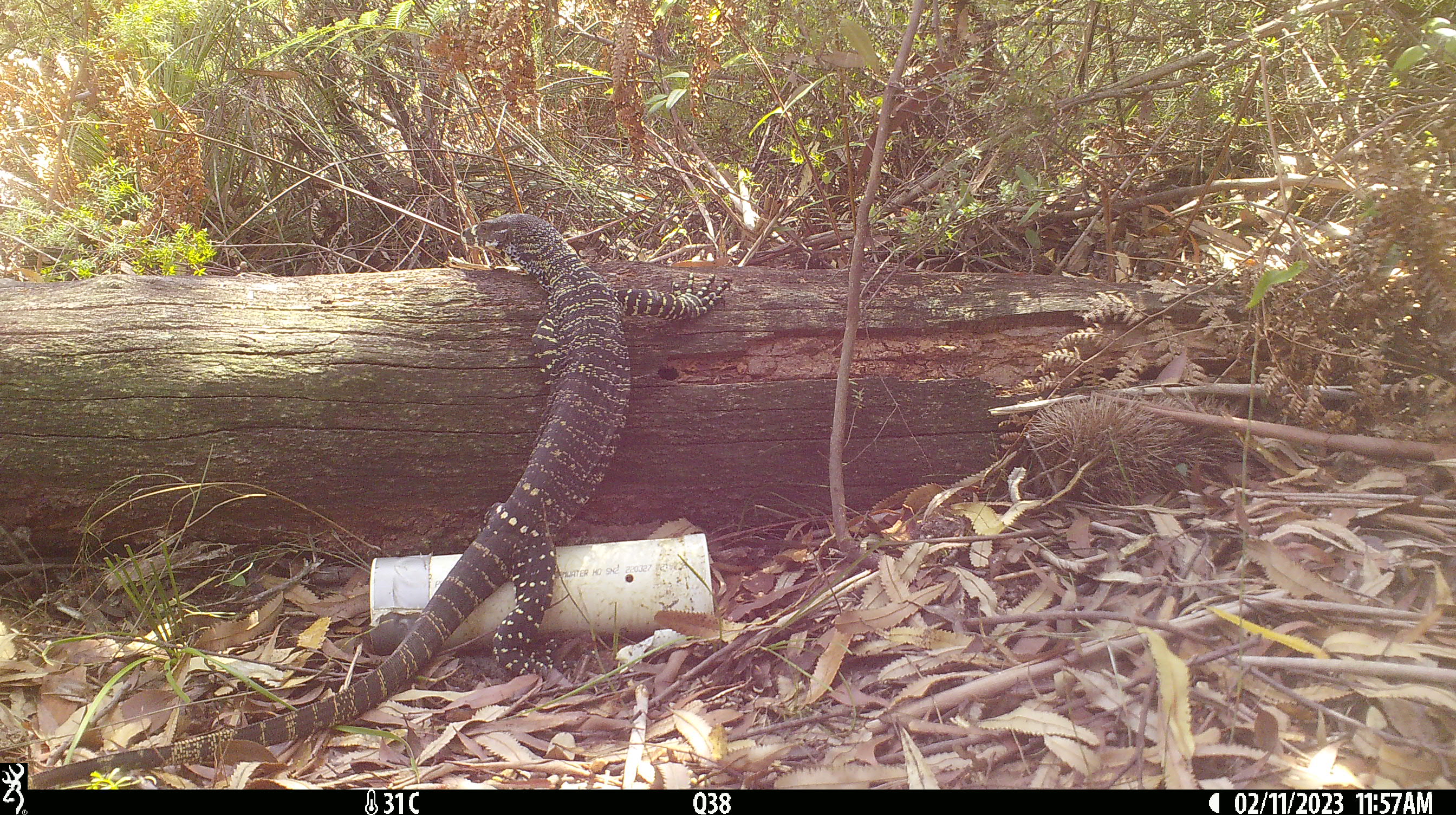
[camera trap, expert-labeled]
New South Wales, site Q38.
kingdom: Animalia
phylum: Chordata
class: Reptilia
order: Squamata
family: Varanidae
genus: Varanus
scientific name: Varanus varius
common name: lace monitor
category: goanna